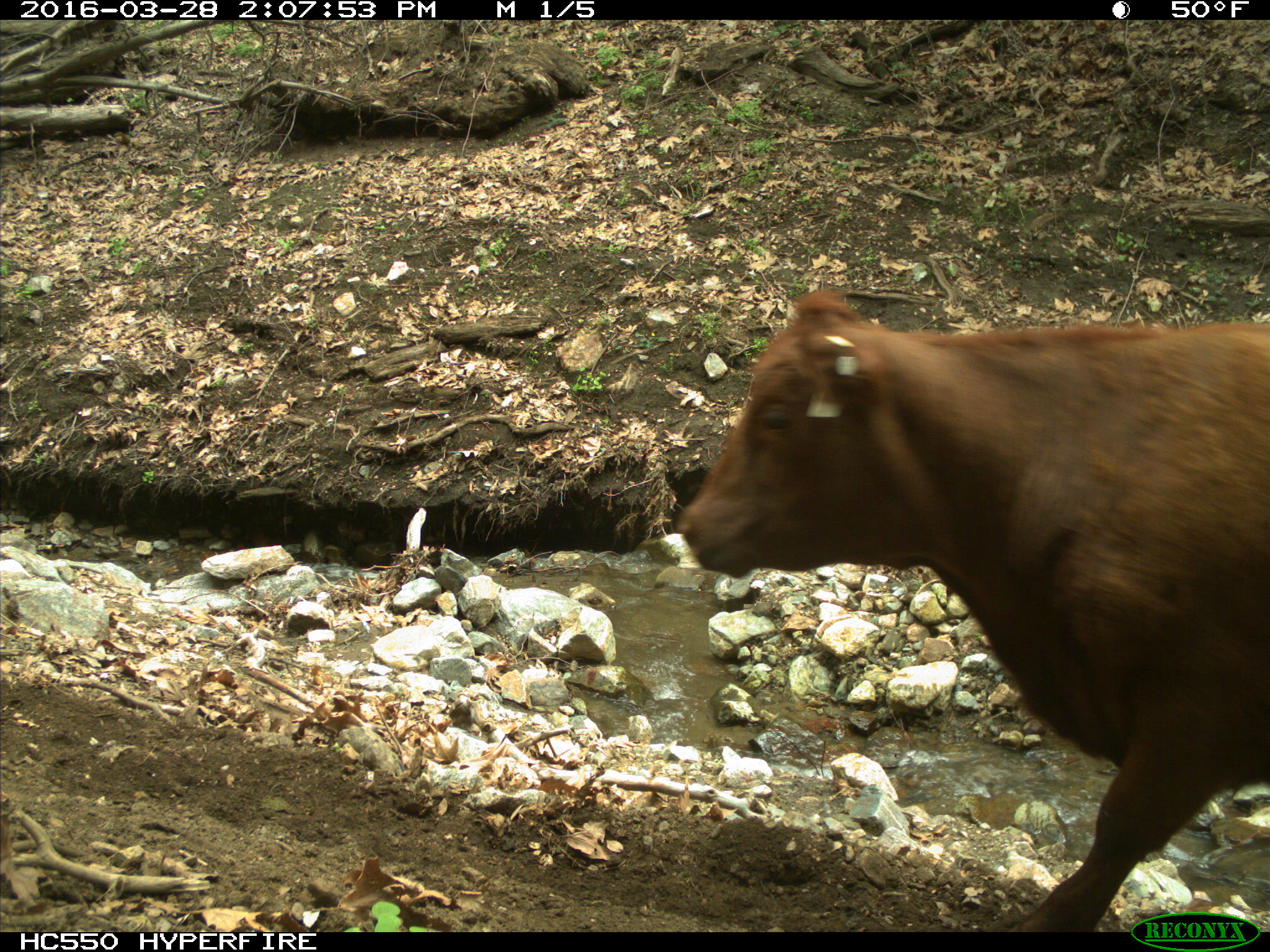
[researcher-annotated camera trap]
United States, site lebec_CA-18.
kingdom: Animalia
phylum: Chordata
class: Mammalia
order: Artiodactyla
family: Bovidae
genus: Bos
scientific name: Bos taurus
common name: domestic cow